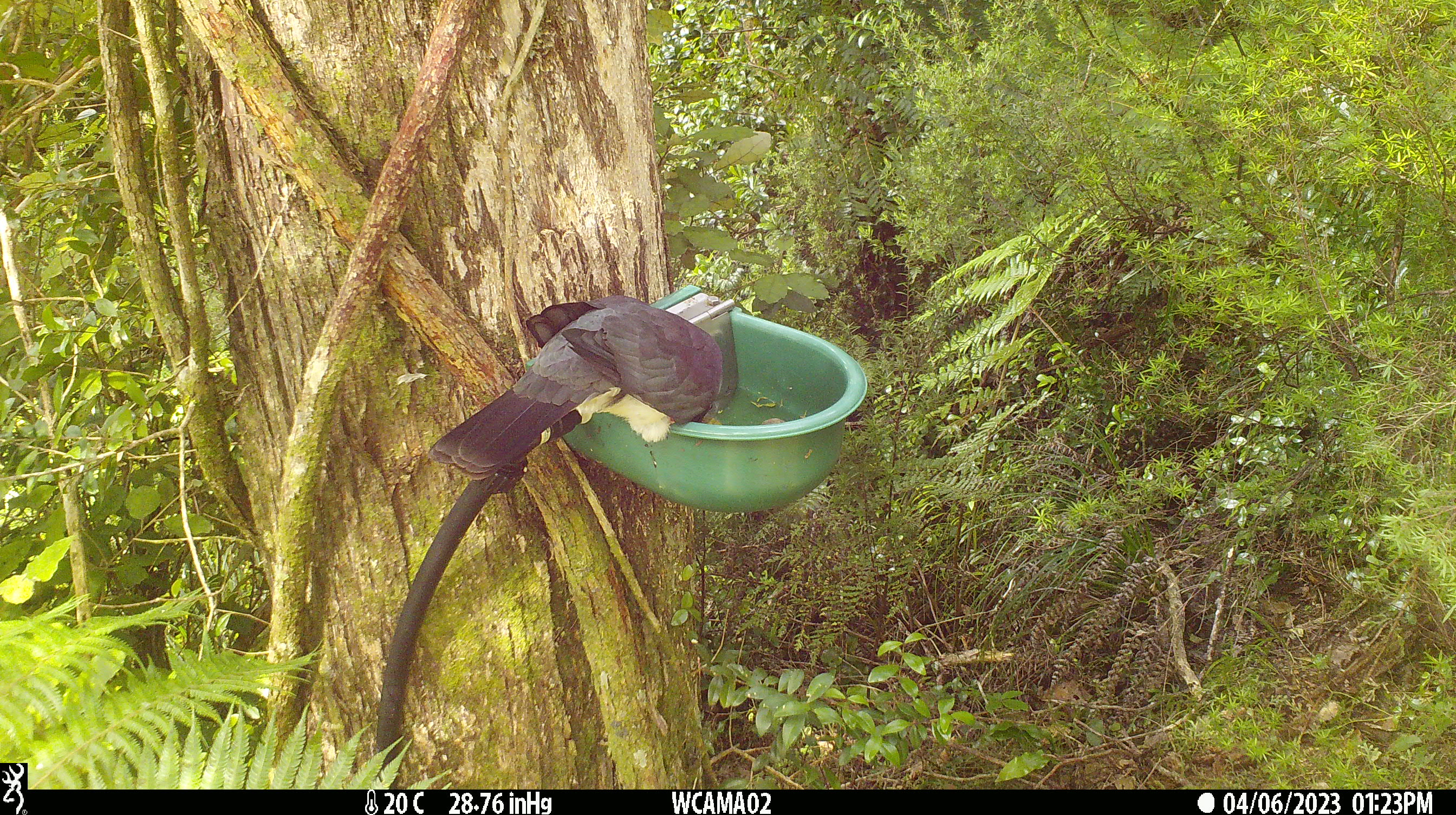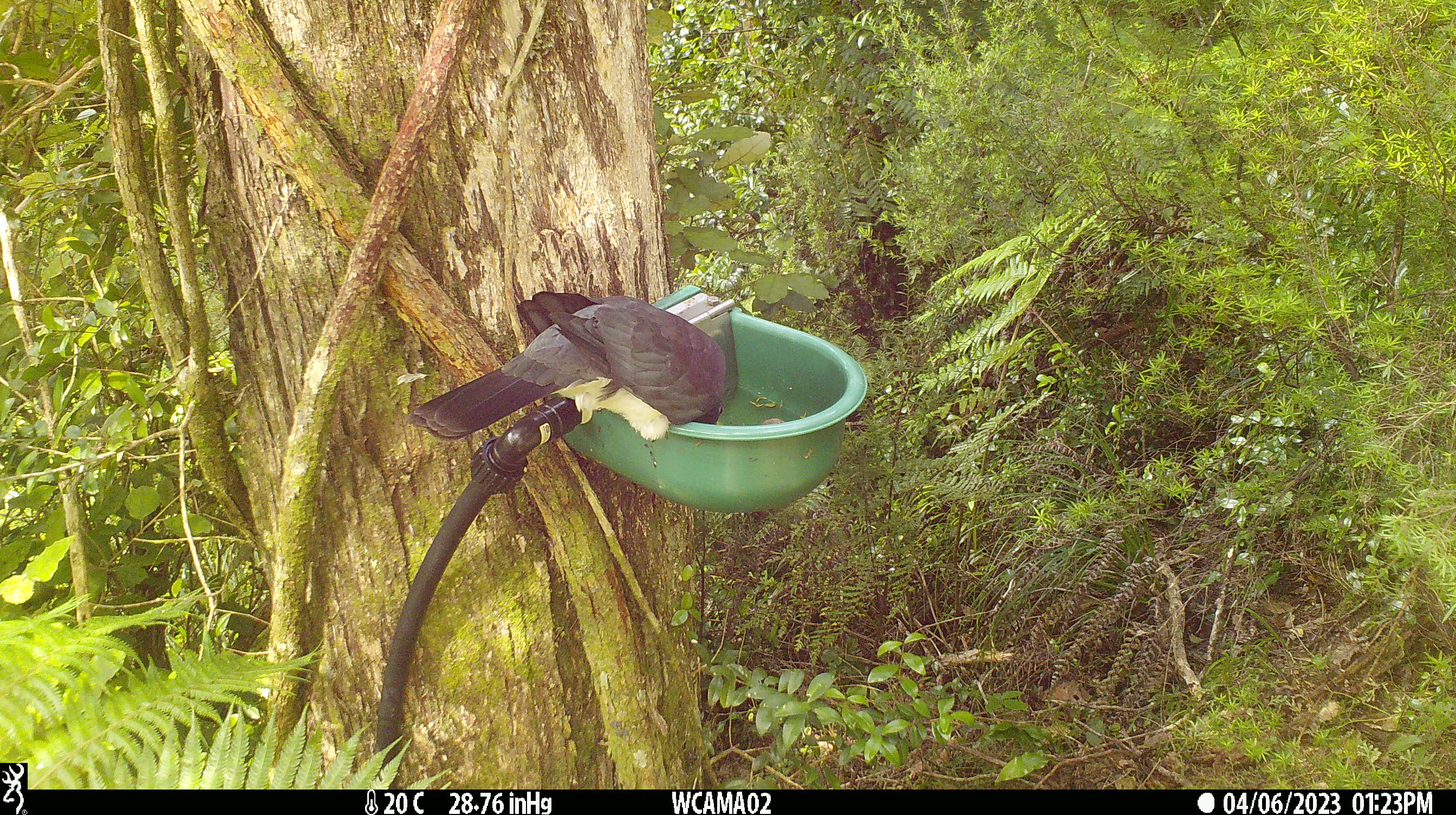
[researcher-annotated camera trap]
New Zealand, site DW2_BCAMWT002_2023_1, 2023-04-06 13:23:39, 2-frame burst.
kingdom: Animalia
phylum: Chordata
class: Aves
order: Columbiformes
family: Columbidae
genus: Hemiphaga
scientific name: Hemiphaga novaeseelandiae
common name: new zealand pigeon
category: kereru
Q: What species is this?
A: Kereru (new zealand pigeon) (Hemiphaga novaeseelandiae).